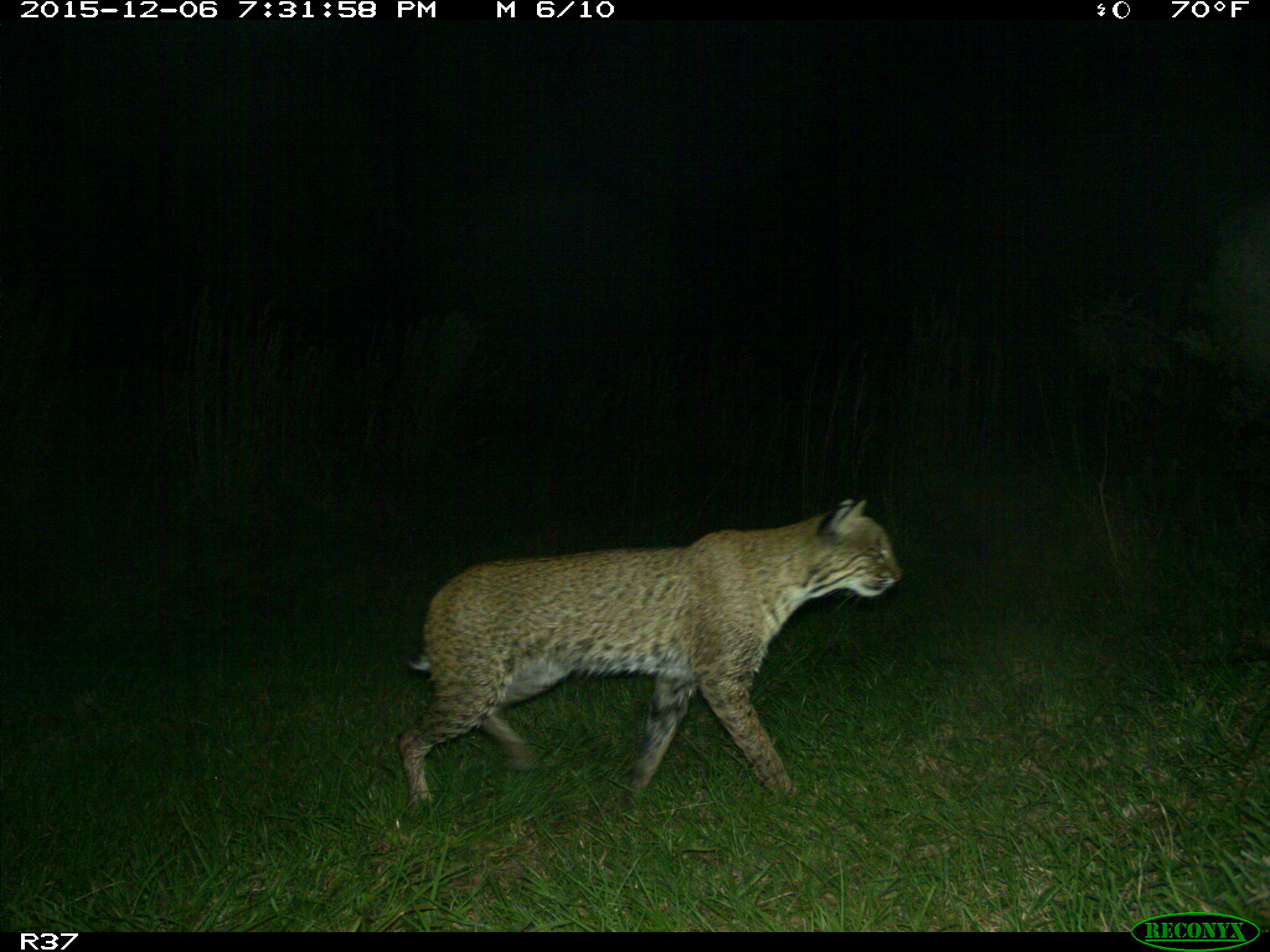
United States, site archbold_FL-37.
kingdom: Animalia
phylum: Chordata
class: Mammalia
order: Carnivora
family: Felidae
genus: Lynx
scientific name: Lynx rufus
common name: bobcat